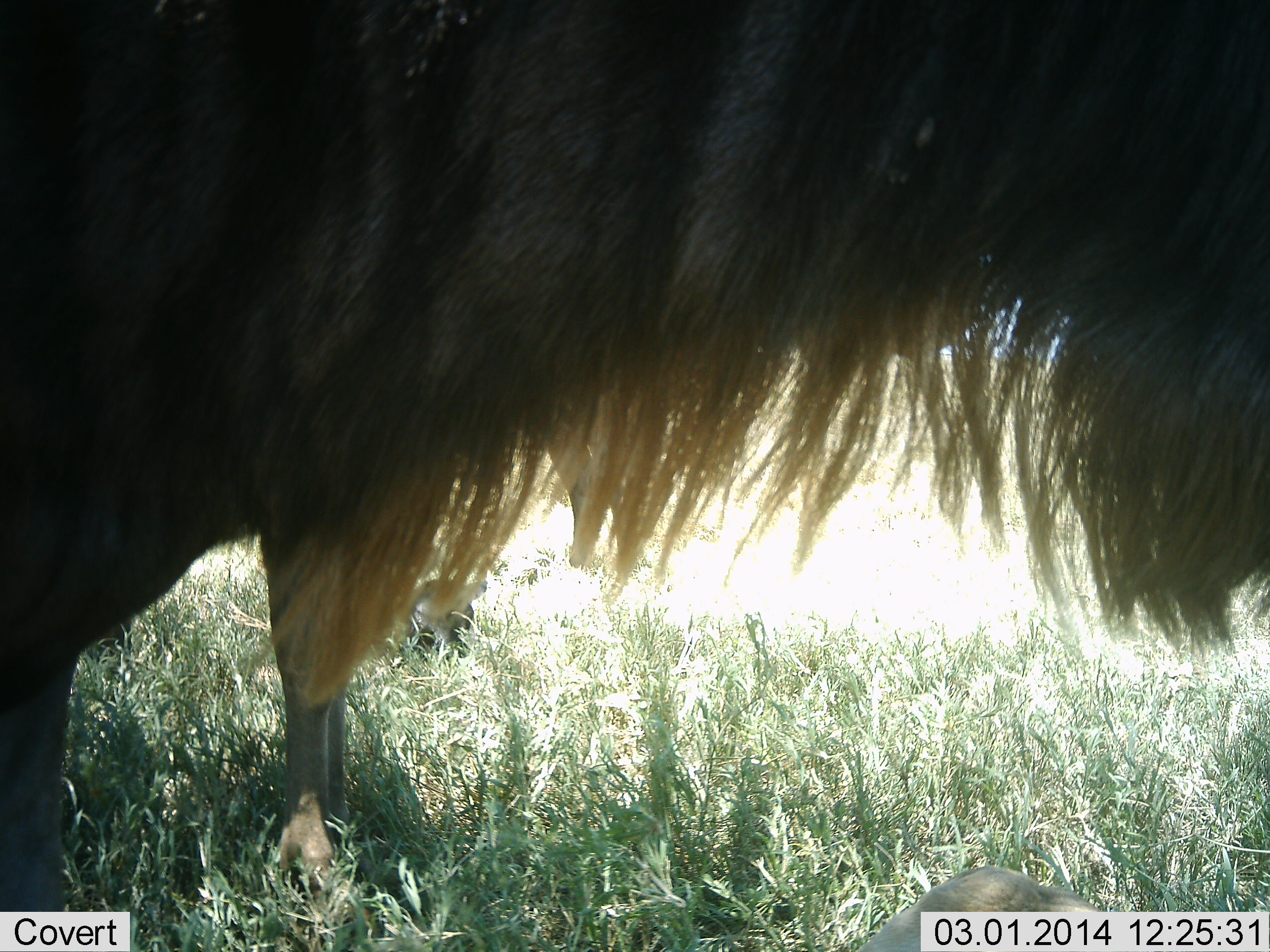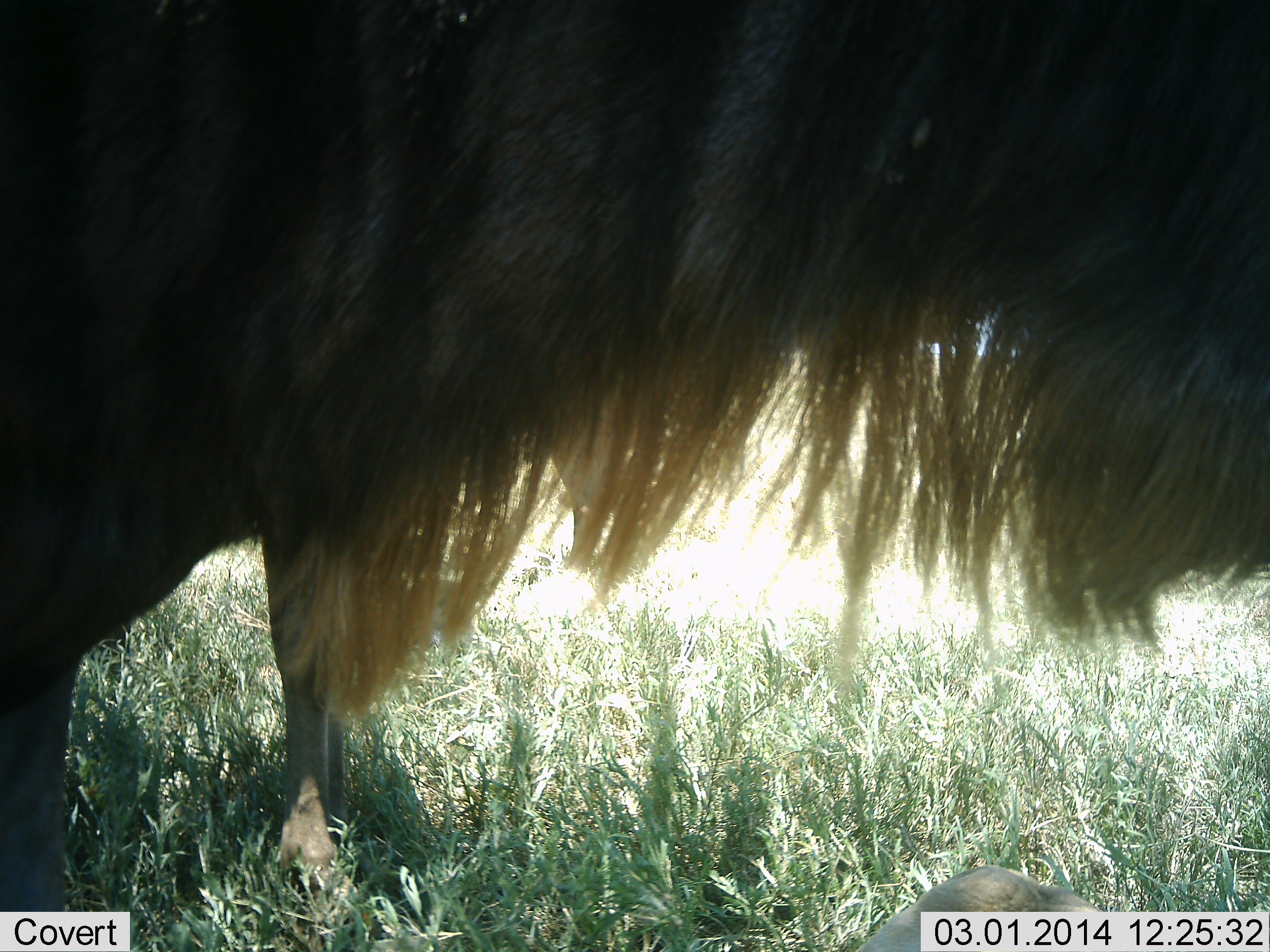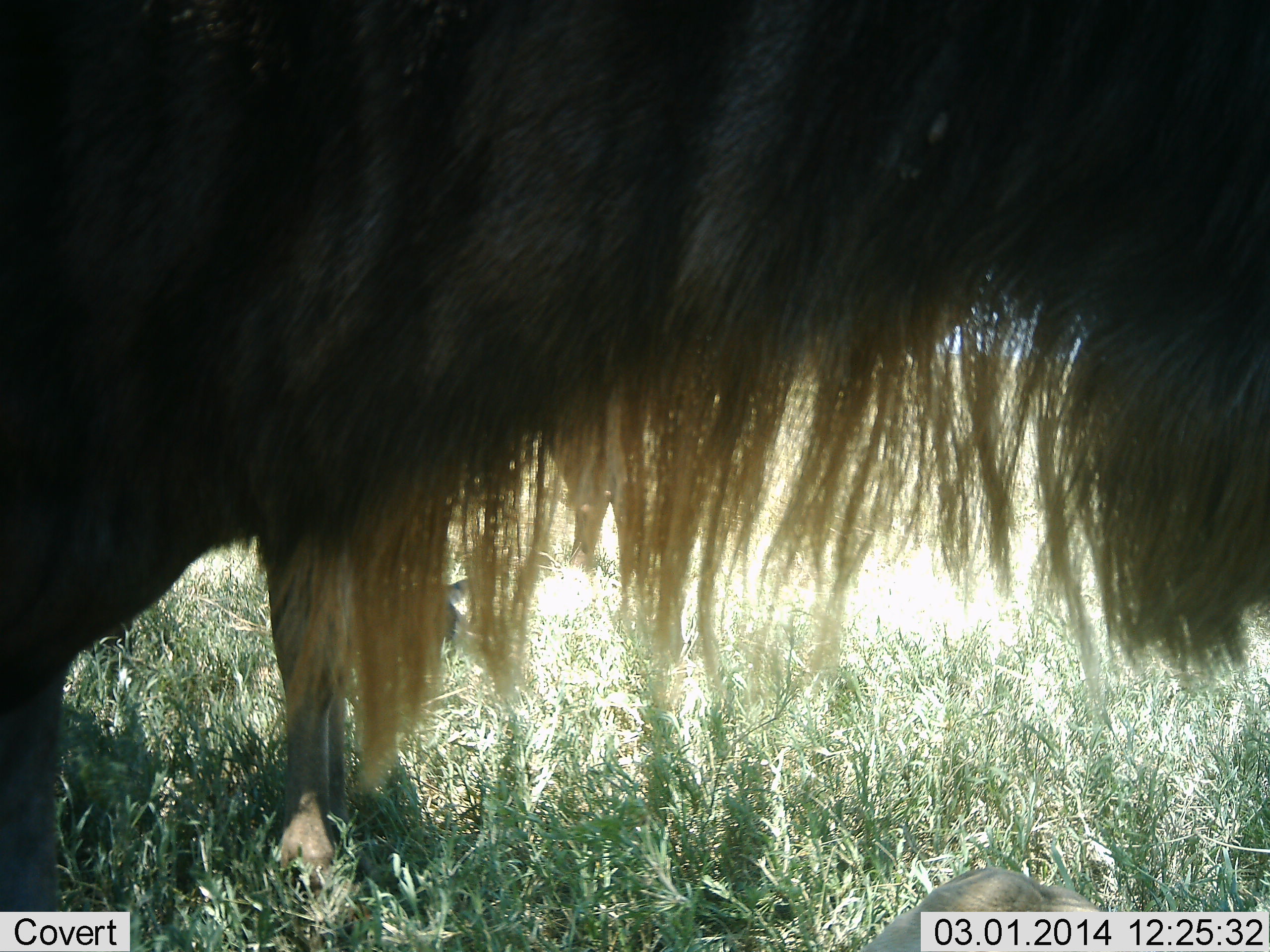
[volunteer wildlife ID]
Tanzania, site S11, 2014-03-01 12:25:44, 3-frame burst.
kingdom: Animalia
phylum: Chordata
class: Mammalia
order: Artiodactyla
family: Bovidae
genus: Connochaetes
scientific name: Connochaetes taurinus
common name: blue wildebeest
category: wildebeest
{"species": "wildebeest (blue wildebeest) (Connochaetes taurinus)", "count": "1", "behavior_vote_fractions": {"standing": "100%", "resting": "20%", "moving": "0%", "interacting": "0%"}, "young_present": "10%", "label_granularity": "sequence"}